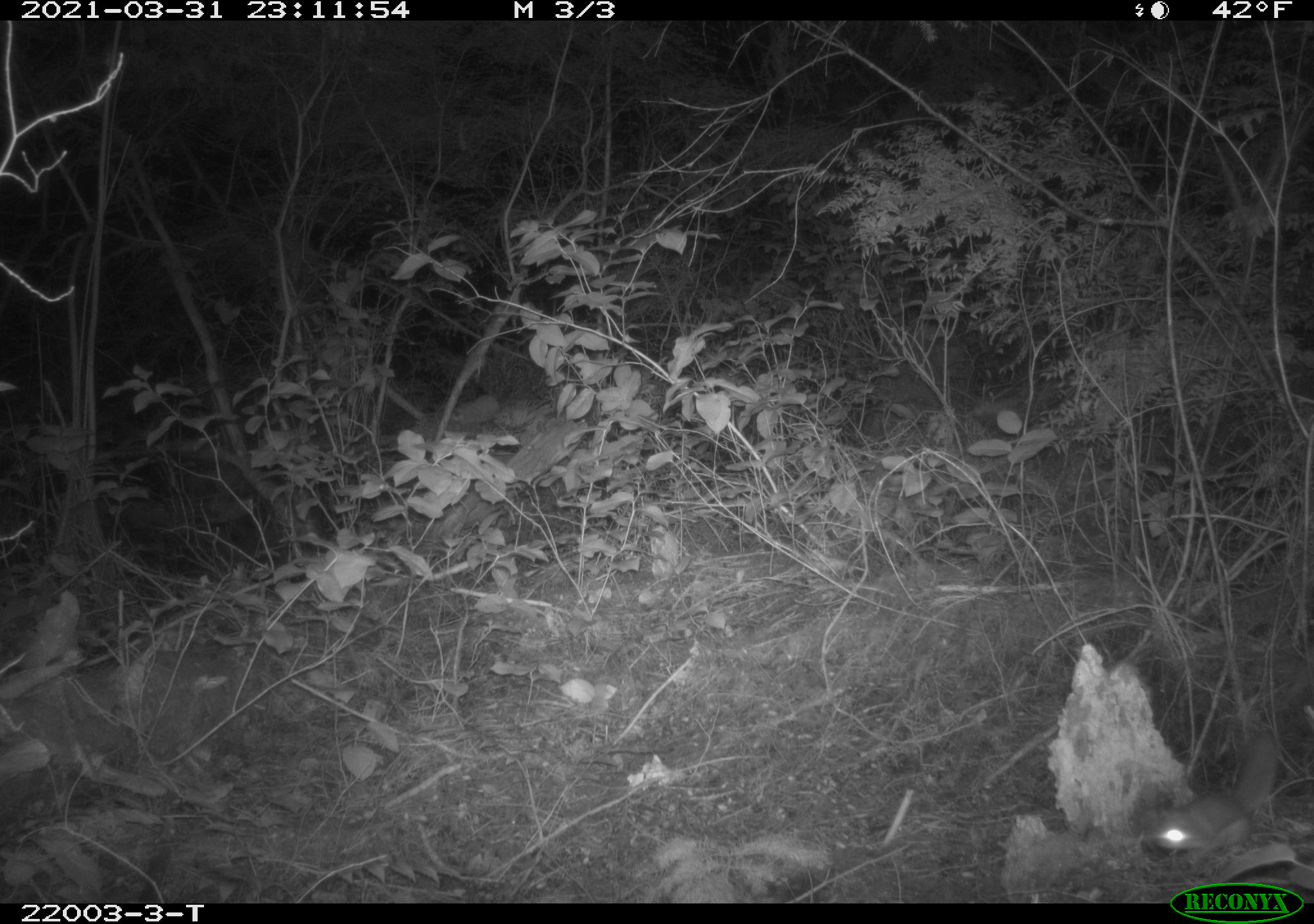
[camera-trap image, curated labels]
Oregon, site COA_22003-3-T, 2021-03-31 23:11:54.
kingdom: Animalia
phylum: Chordata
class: Mammalia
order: Rodentia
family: Sciuridae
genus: Glaucomys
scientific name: Glaucomys oregonensis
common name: humboldt's flying squirrel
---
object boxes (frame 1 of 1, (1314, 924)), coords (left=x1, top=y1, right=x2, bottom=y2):
humboldt's flying squirrel: (left=1145, top=727, right=1289, bottom=865)